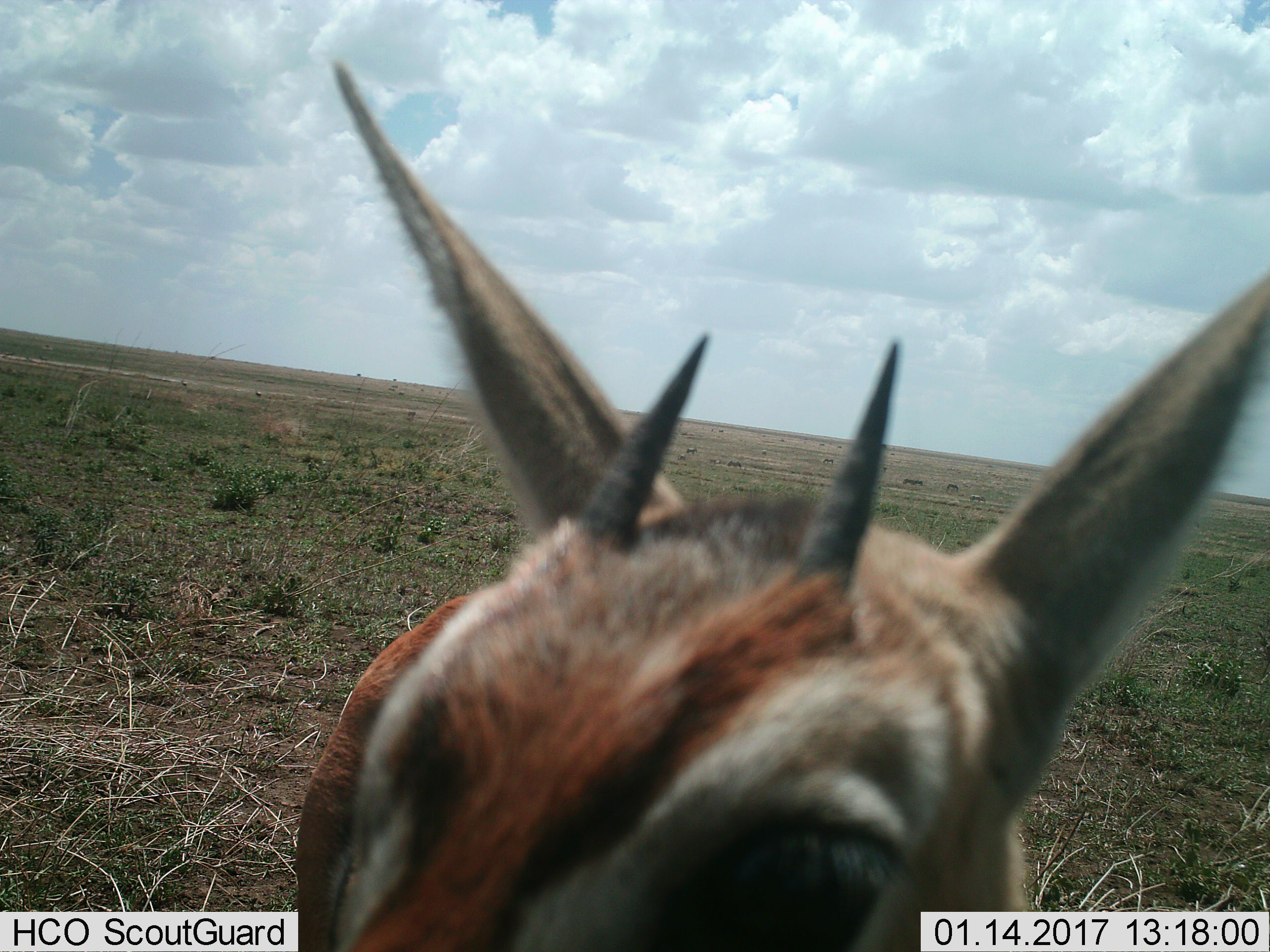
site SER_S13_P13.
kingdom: Animalia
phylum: Chordata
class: Mammalia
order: Artiodactyla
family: Bovidae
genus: Eudorcas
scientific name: Eudorcas thomsonii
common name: thomson's gazelle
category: gazellethomsons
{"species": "gazellethomsons (thomson's gazelle) (Eudorcas thomsonii)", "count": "1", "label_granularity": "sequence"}